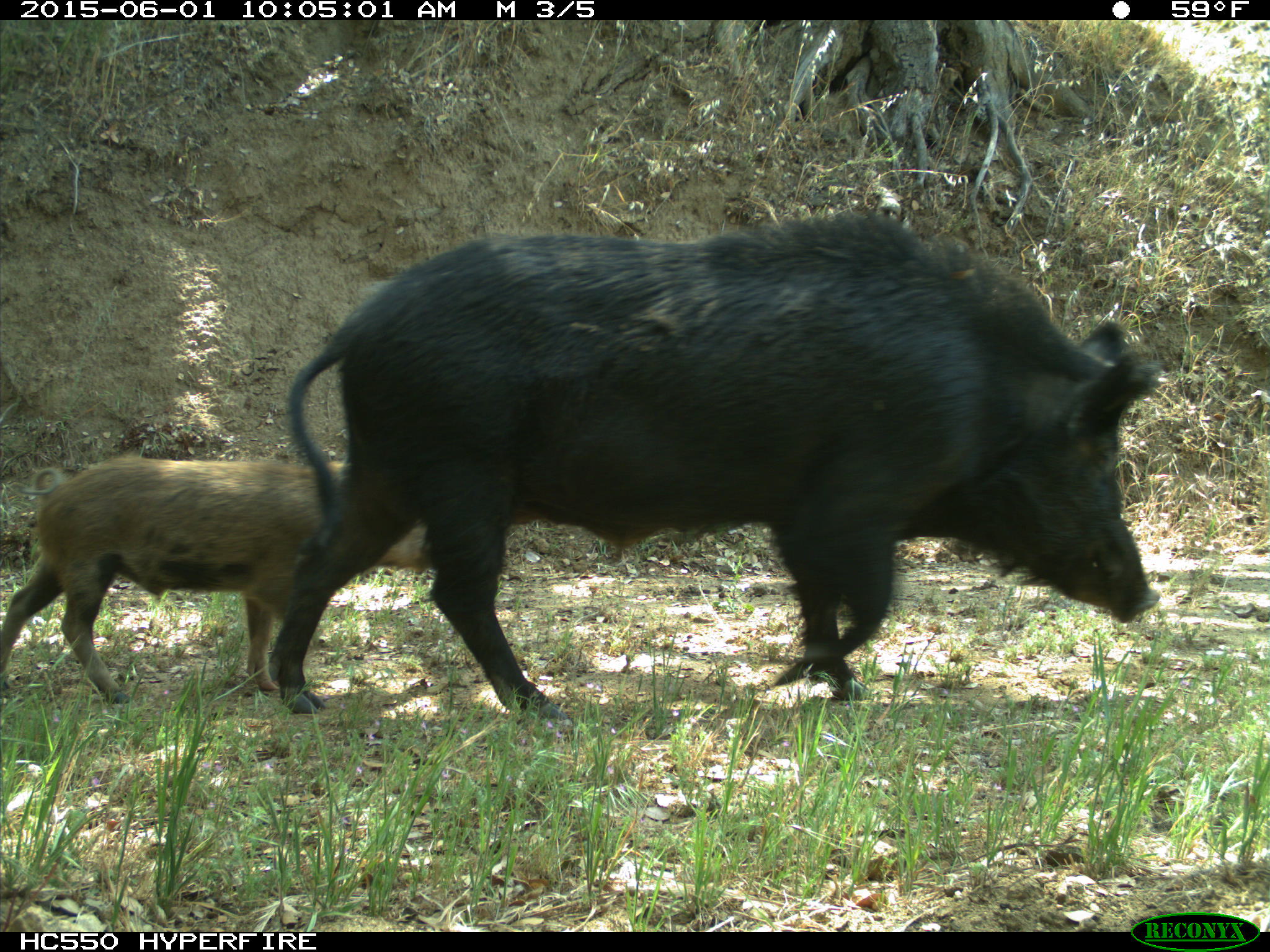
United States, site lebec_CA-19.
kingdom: Animalia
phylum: Chordata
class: Mammalia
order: Artiodactyla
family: Suidae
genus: Sus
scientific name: Sus scrofa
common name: wild boar